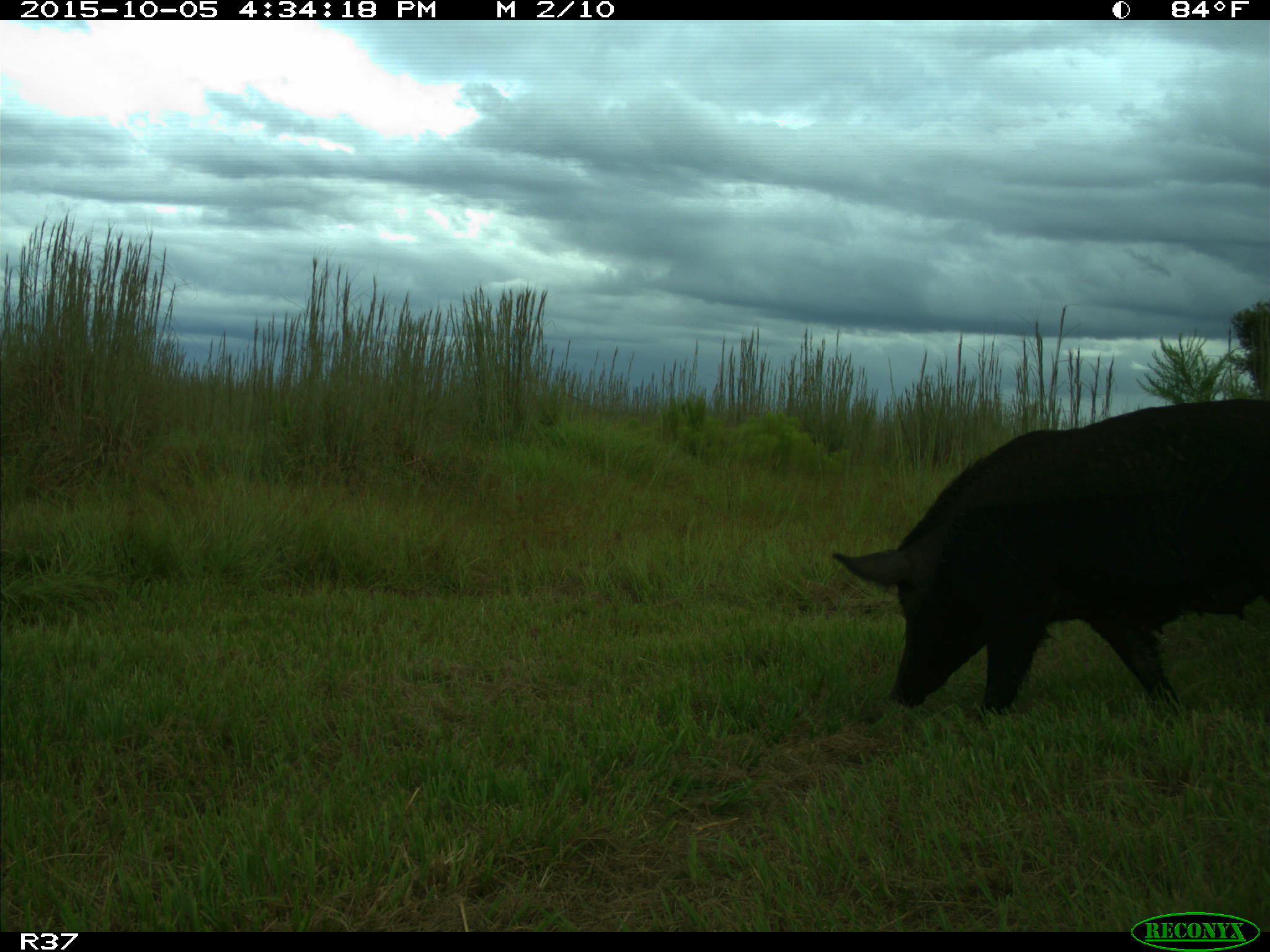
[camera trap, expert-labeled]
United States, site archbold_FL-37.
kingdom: Animalia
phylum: Chordata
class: Mammalia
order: Artiodactyla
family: Suidae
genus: Sus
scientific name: Sus scrofa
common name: wild boar